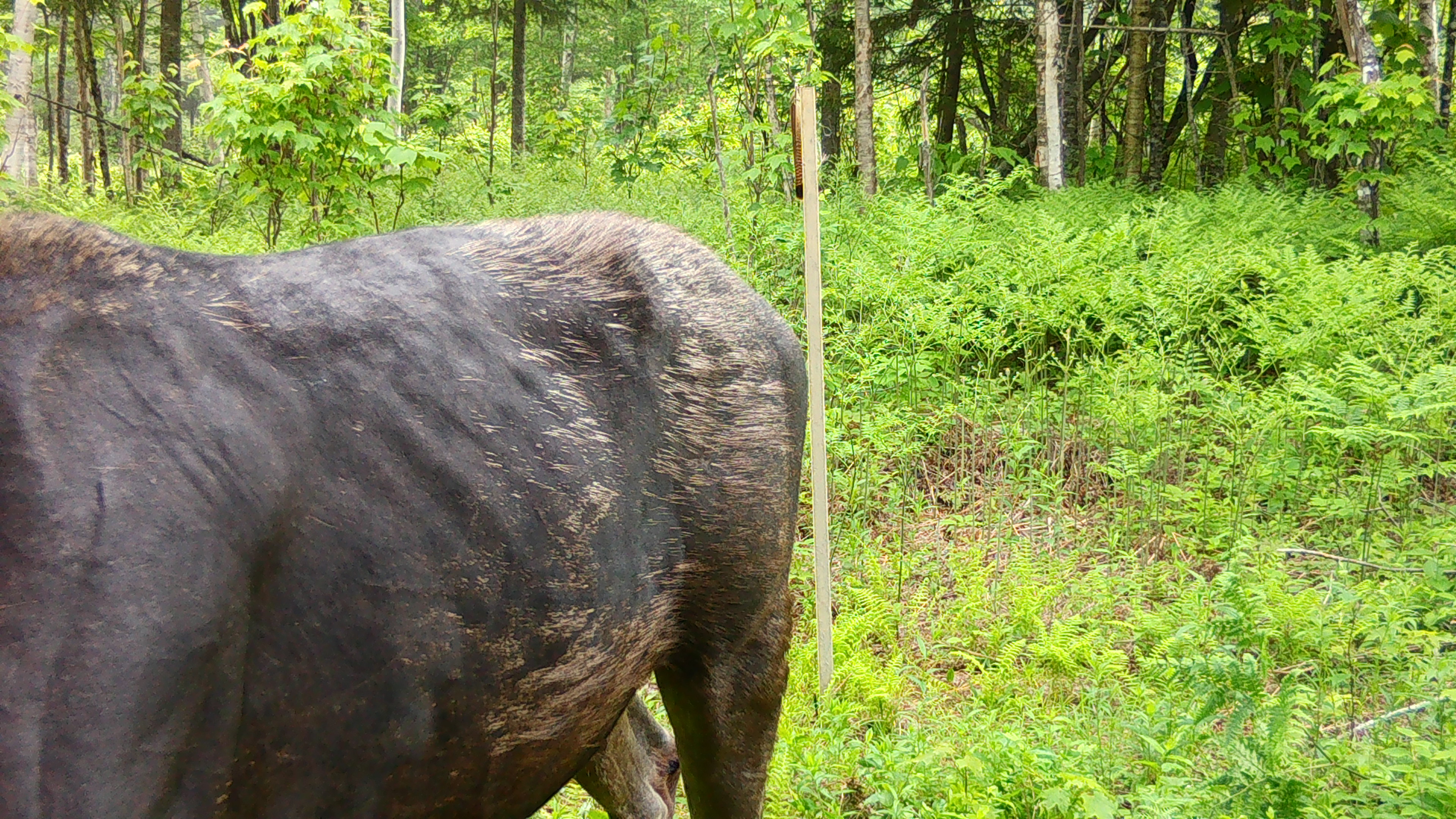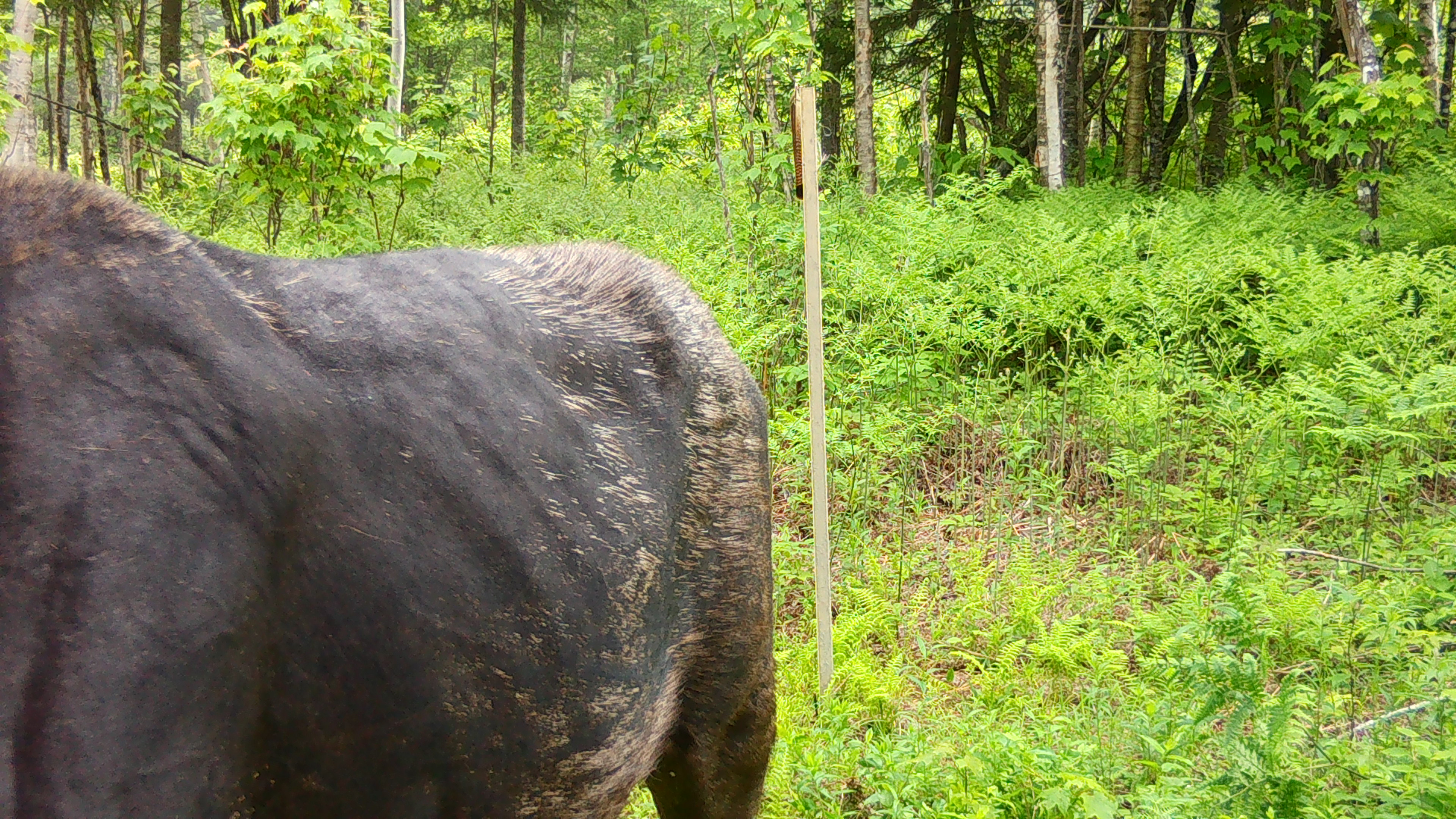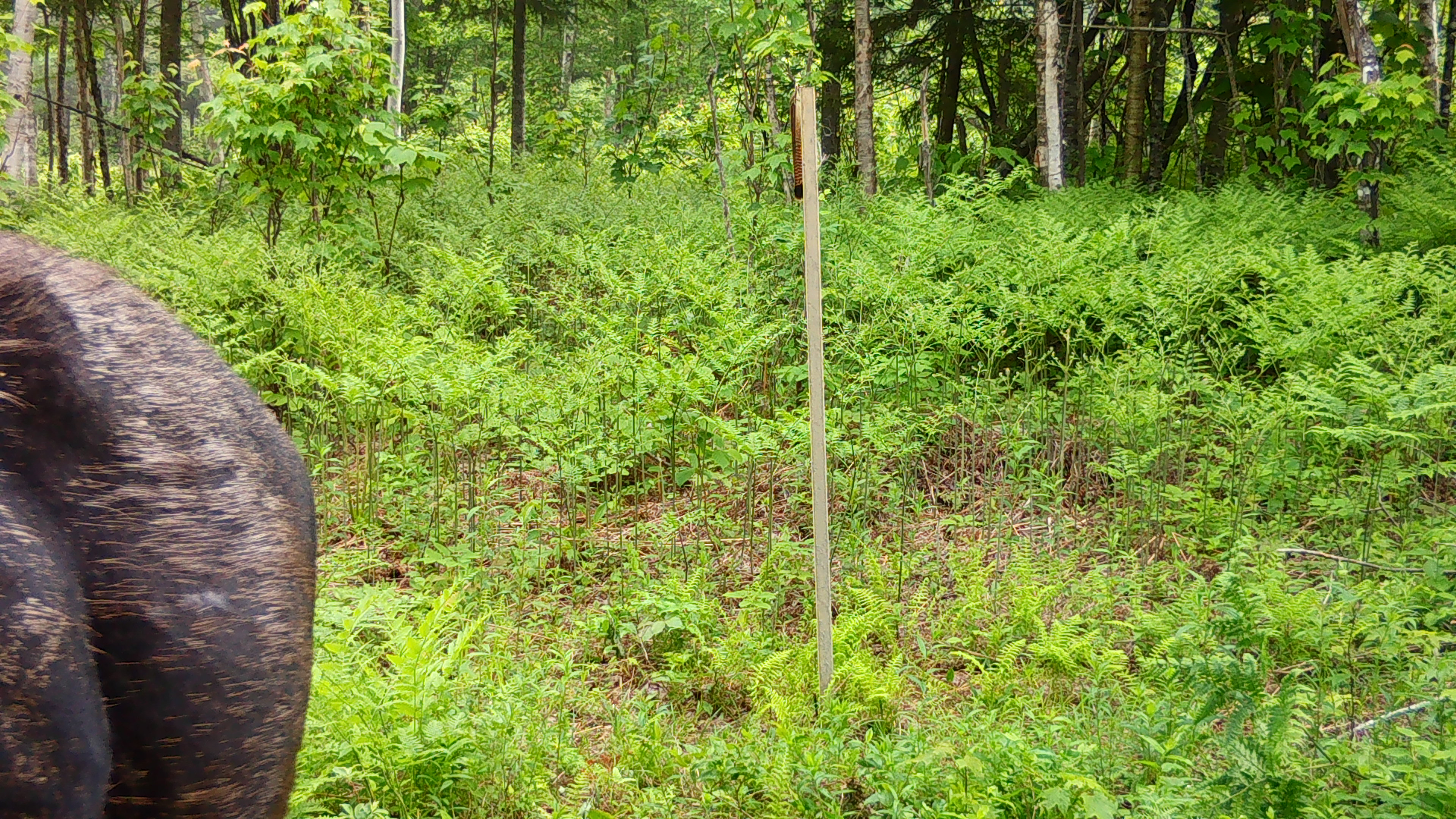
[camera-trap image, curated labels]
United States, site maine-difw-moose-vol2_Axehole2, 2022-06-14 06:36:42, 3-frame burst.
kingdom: Animalia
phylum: Chordata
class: Mammalia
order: Artiodactyla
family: Cervidae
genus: Alces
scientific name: Alces alces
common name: moose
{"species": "moose (Alces alces)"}